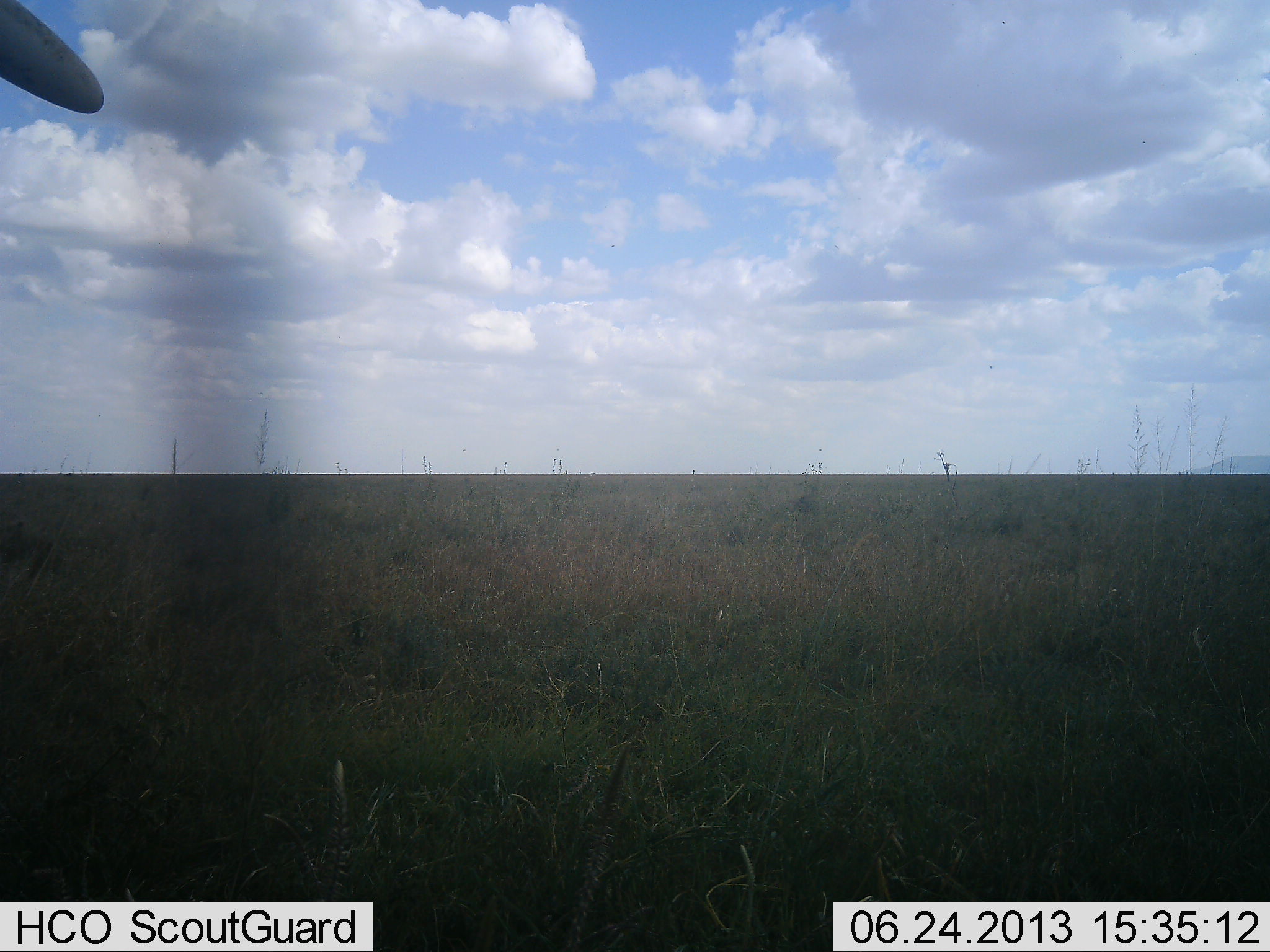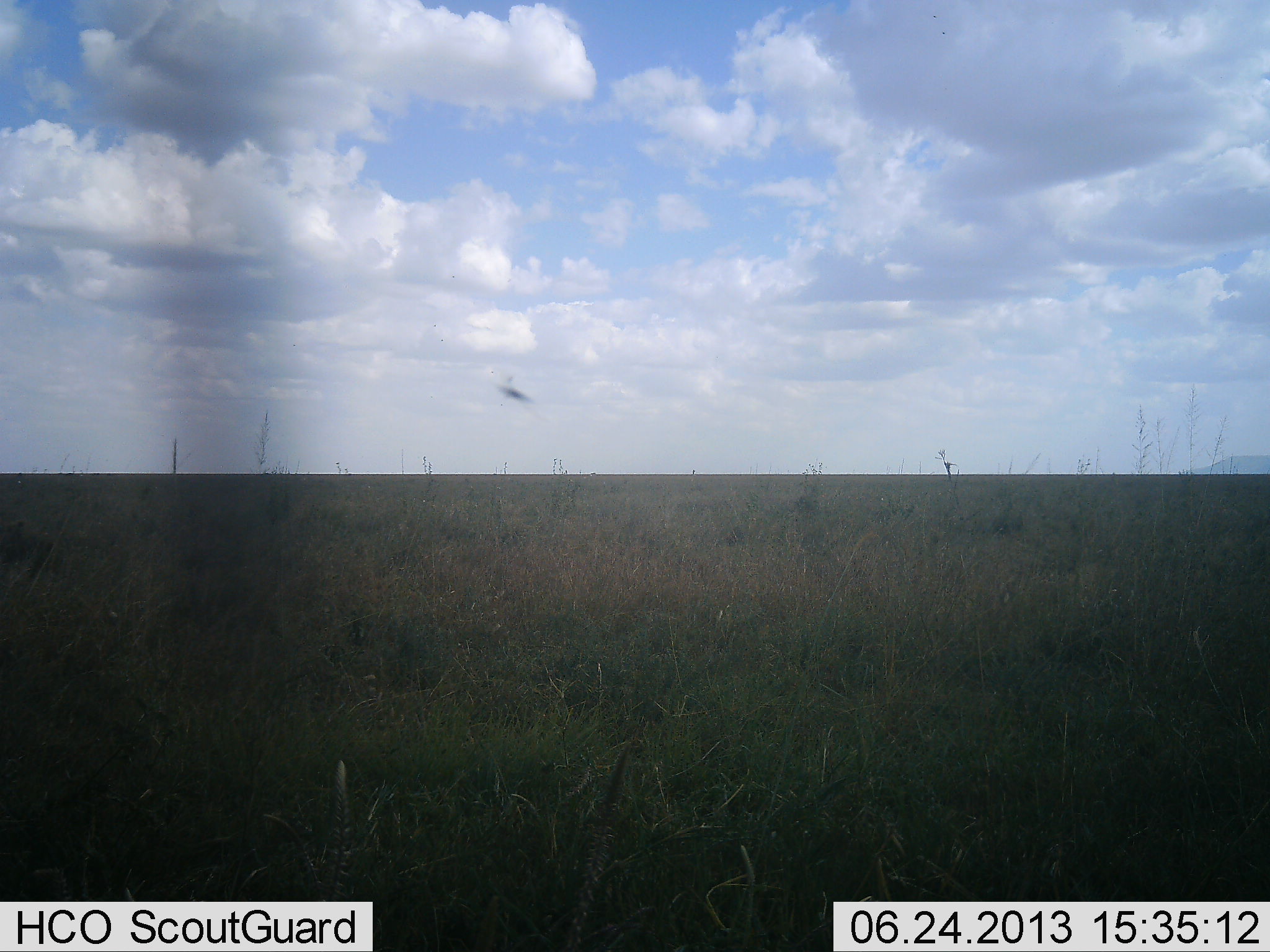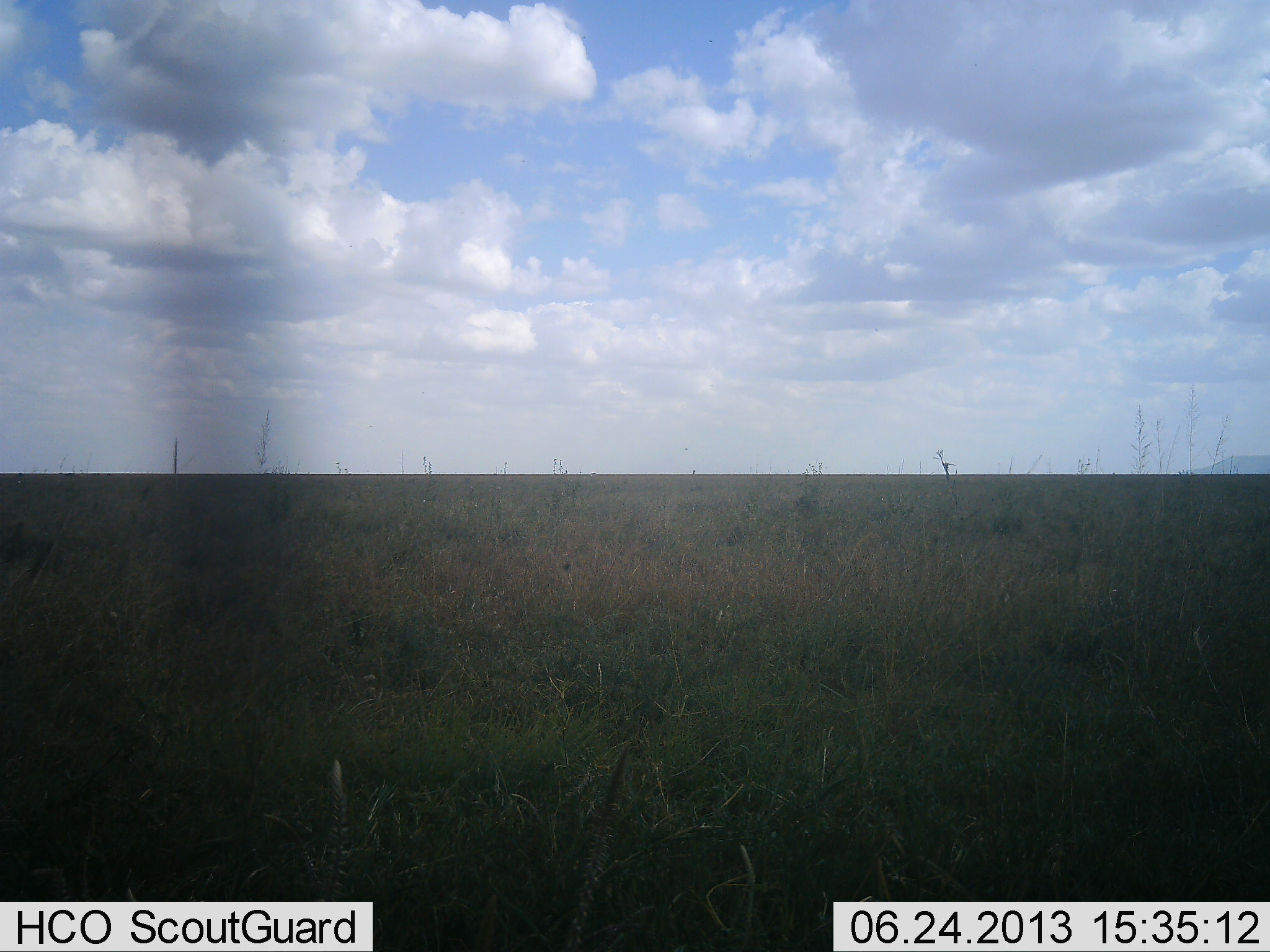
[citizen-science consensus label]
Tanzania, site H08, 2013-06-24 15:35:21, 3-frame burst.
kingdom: Animalia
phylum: Chordata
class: Mammalia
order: Proboscidea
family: Elephantidae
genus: Loxodonta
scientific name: Loxodonta africana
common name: african bush elephant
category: elephant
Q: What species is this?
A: Elephant (african bush elephant) (Loxodonta africana).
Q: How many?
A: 1.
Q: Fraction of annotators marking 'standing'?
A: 57%.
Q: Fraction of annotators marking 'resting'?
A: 0%.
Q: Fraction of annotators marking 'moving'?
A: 43%.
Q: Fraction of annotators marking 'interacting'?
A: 0%.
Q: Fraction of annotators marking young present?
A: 0%.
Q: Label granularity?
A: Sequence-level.